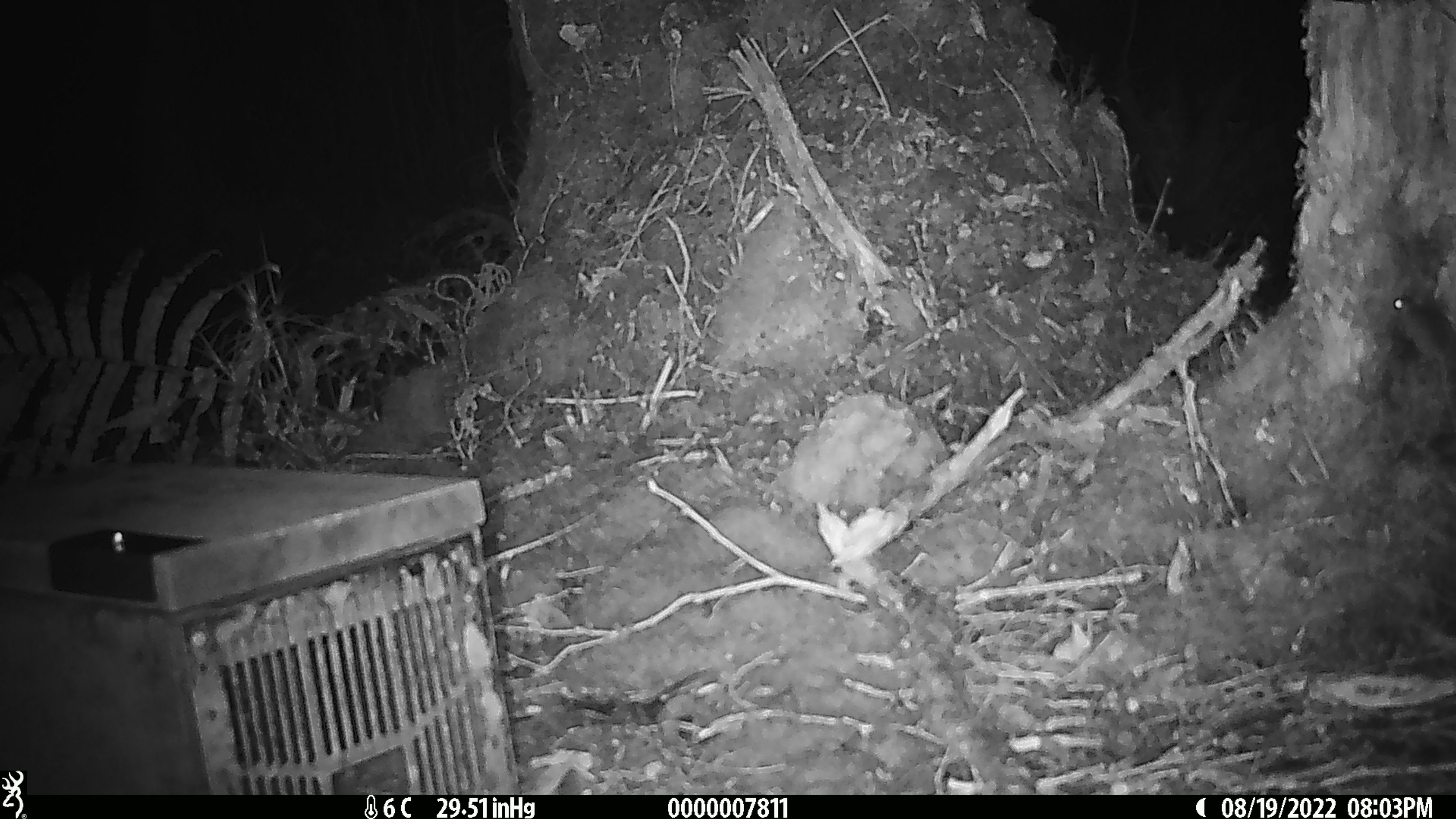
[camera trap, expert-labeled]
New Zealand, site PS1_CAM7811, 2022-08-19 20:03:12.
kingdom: Animalia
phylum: Chordata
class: Mammalia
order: Rodentia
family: Muridae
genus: Mus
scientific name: Mus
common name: mouse